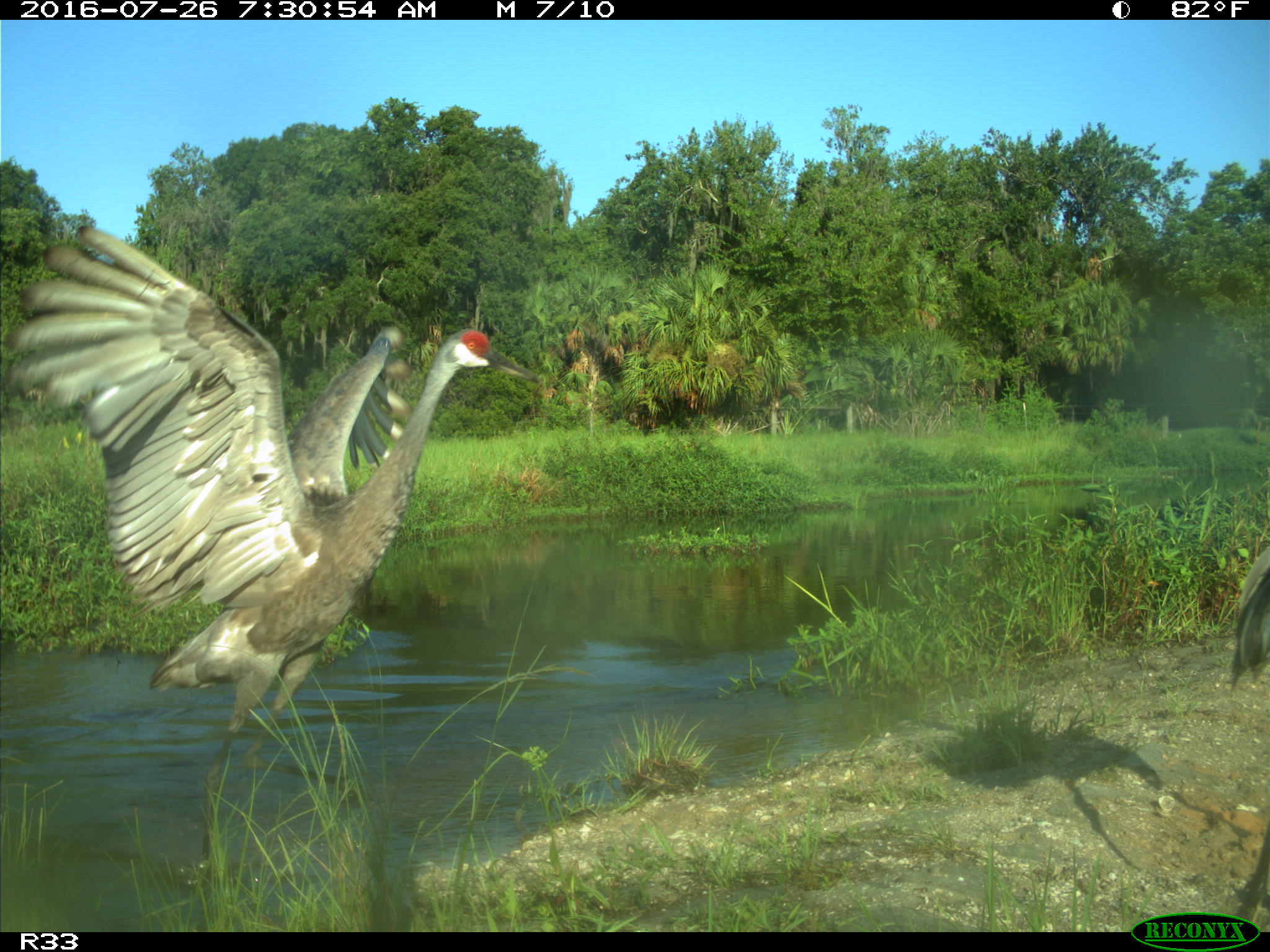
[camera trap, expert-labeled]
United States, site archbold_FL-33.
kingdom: Animalia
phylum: Chordata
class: Aves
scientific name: Aves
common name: birds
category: unidentified bird